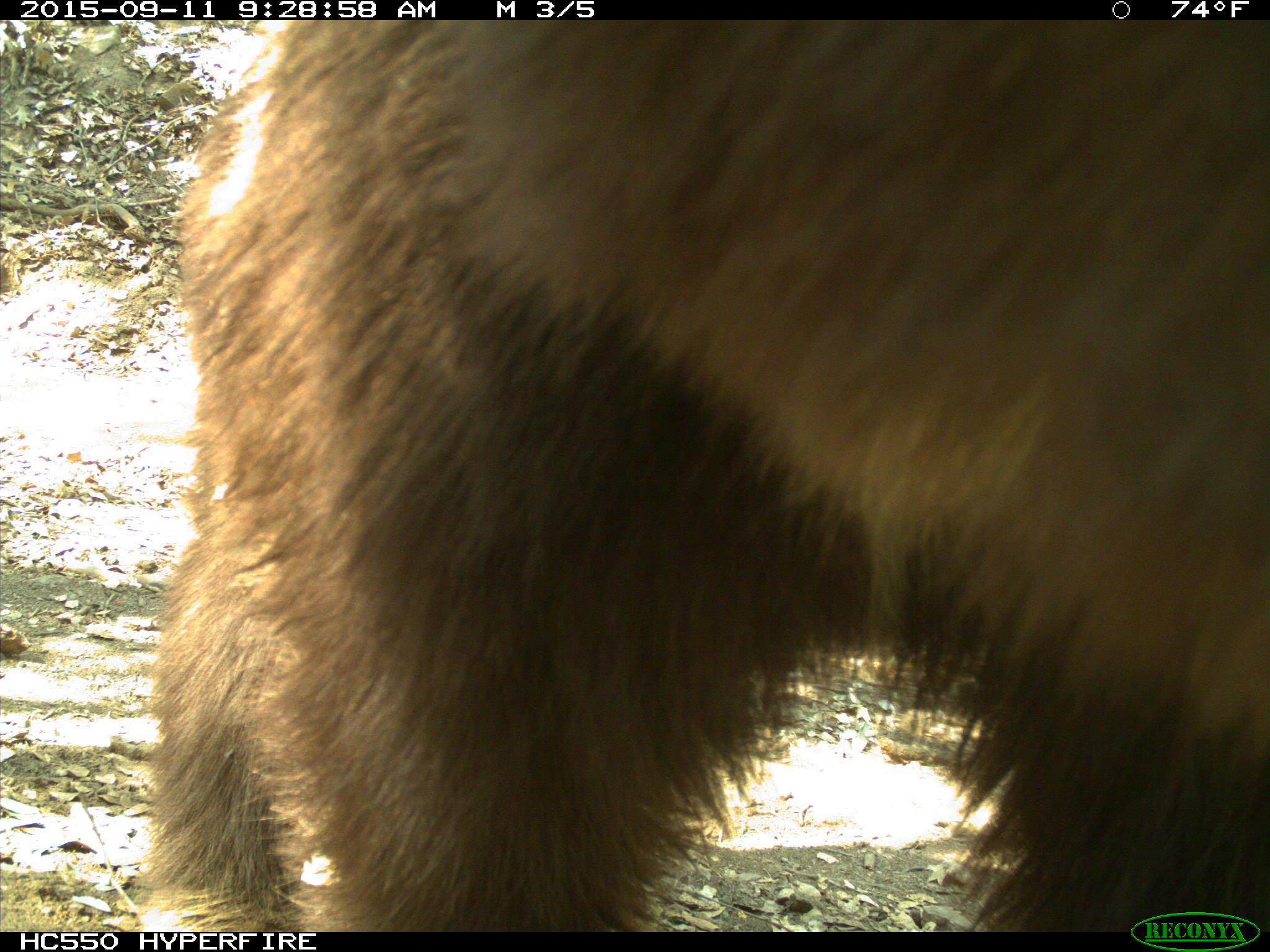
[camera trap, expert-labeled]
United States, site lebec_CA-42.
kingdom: Animalia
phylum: Chordata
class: Mammalia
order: Carnivora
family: Ursidae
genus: Ursus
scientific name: Ursus americanus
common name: american black bear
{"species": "Ursus americanus (american black bear)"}